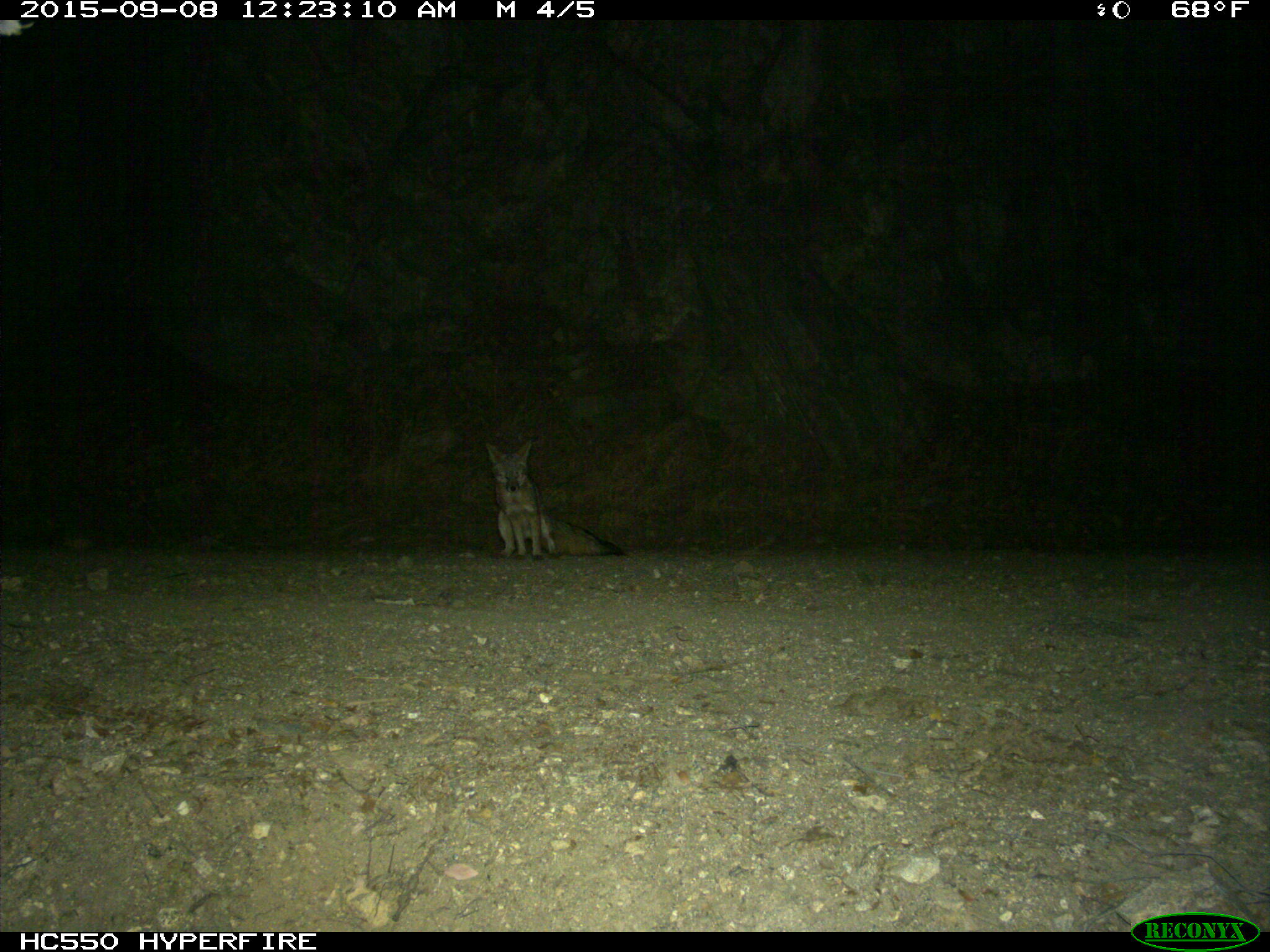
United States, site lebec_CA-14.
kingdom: Animalia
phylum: Chordata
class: Mammalia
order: Carnivora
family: Canidae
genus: Urocyon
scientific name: Urocyon cinereoargenteus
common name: gray fox